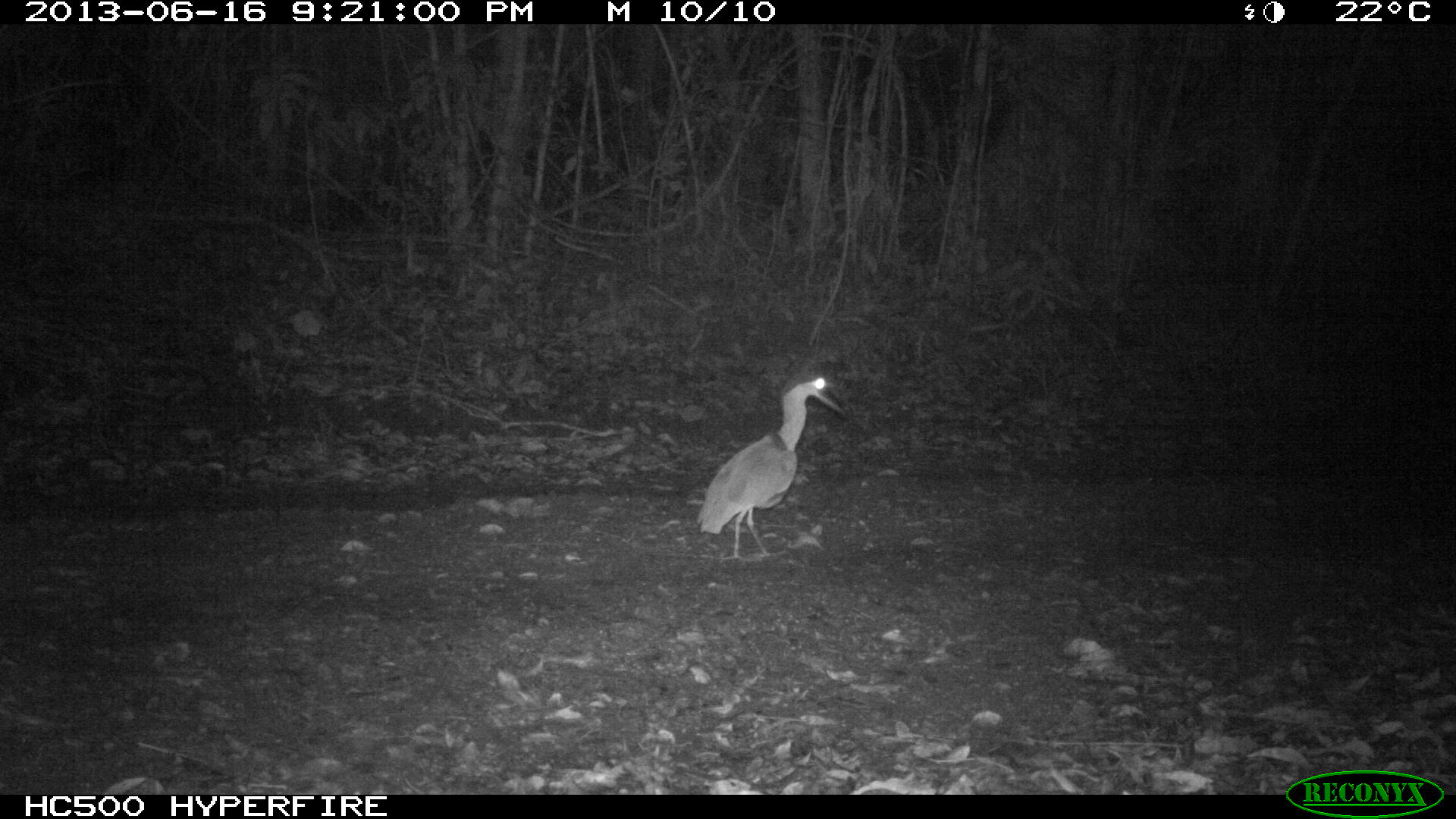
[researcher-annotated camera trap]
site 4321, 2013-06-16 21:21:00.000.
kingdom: Animalia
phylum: Chordata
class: Aves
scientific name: Aves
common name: bird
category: ave desconocida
Ave desconocida (bird) (Aves), count 1.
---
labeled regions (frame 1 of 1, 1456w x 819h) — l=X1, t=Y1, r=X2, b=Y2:
ave desconocida: l=696, t=372, r=842, b=562